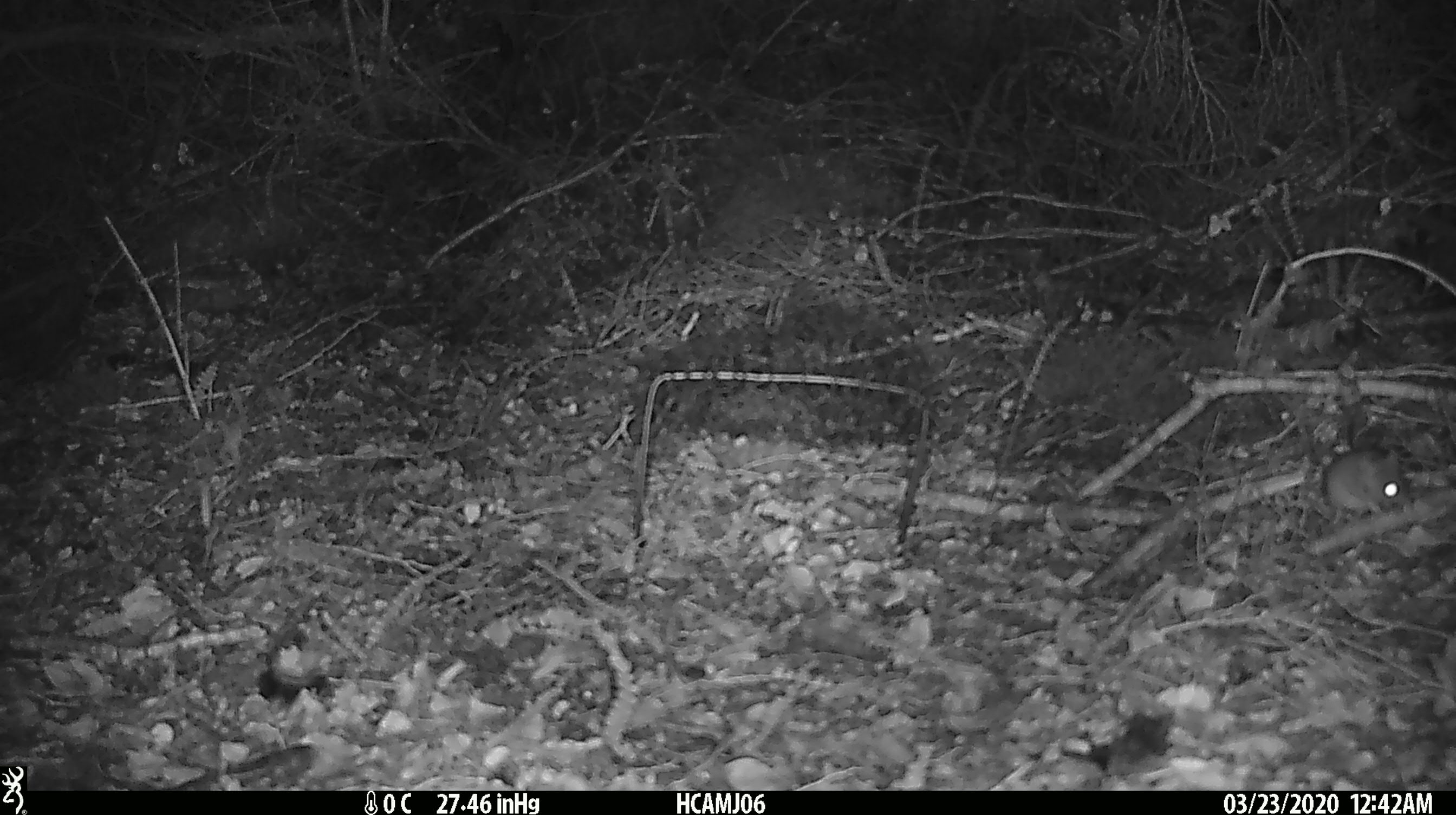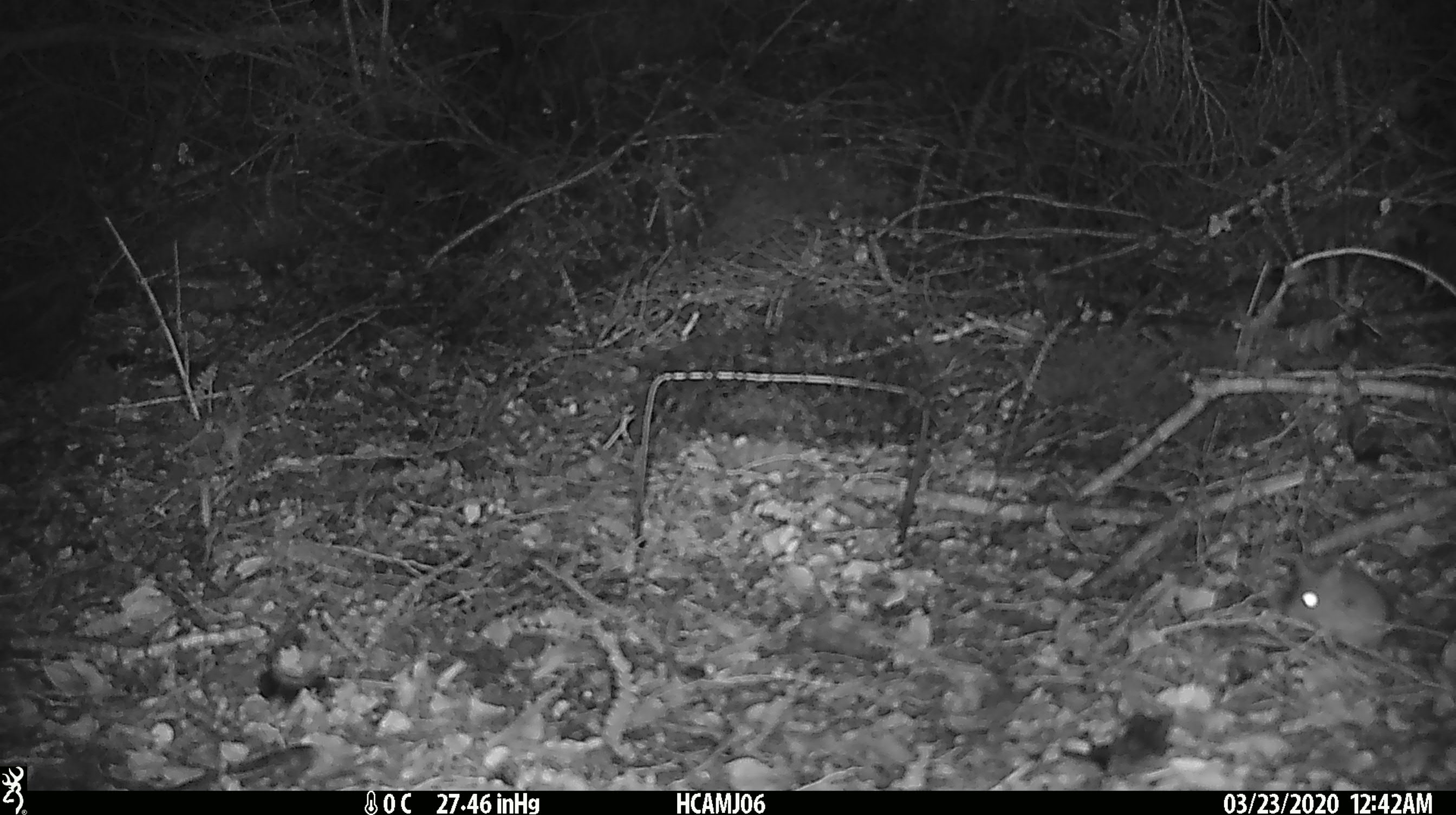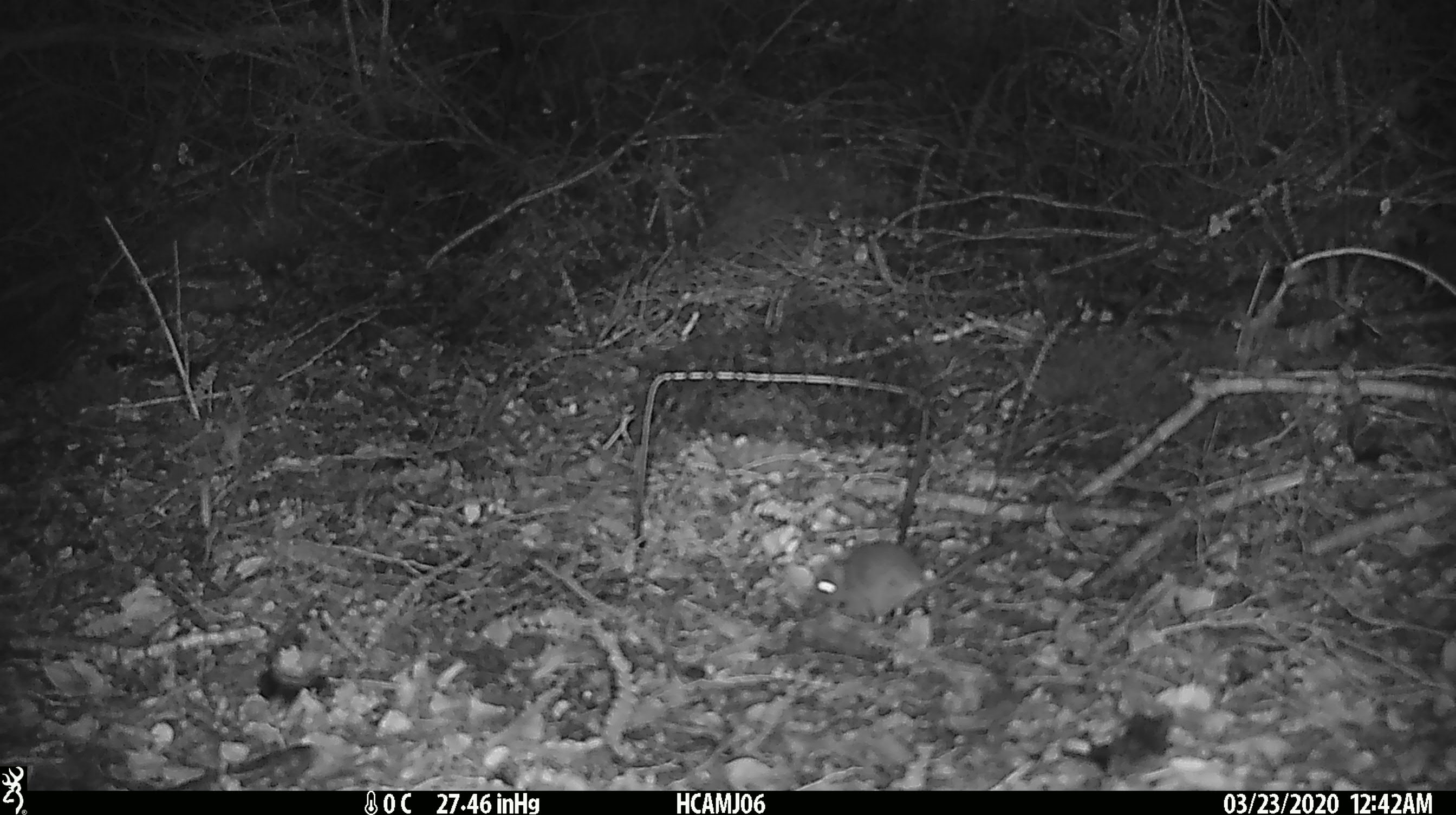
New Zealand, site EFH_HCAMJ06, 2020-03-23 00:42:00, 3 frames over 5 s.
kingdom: Animalia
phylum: Chordata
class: Mammalia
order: Rodentia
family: Muridae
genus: Mus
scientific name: Mus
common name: mouse